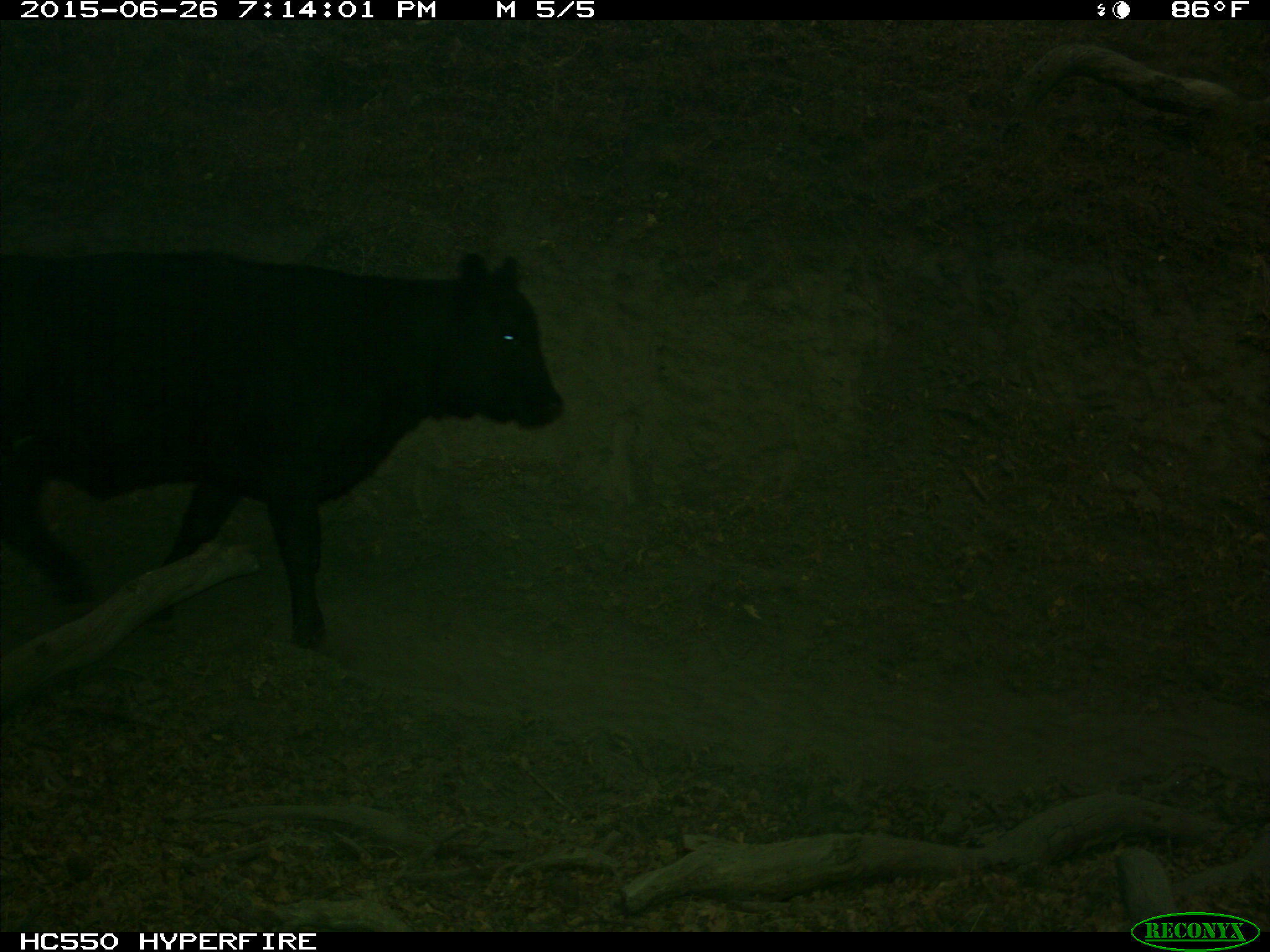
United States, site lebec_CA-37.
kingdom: Animalia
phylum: Chordata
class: Mammalia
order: Artiodactyla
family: Bovidae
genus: Bos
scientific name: Bos taurus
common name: domestic cow